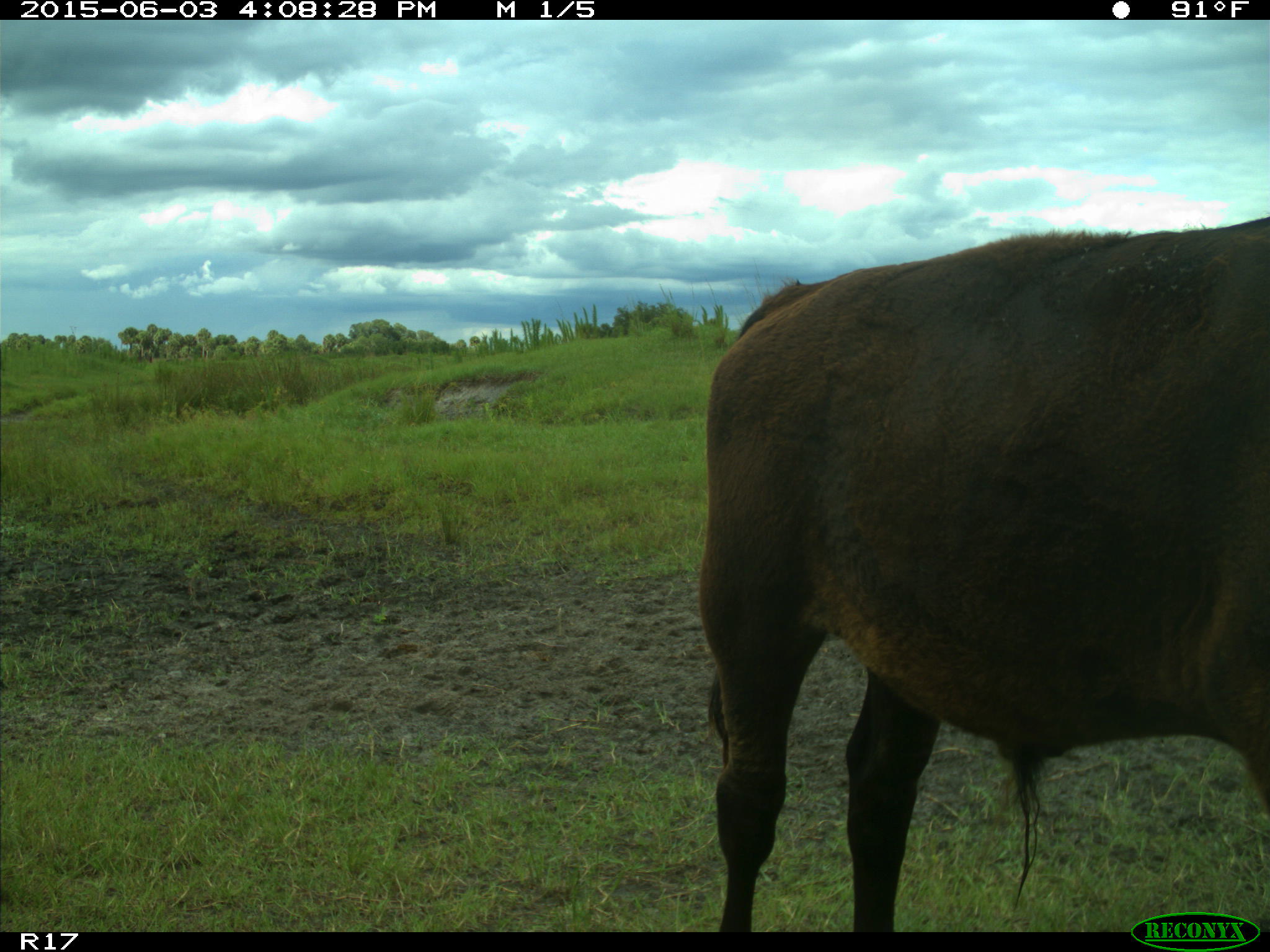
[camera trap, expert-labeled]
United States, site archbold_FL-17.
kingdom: Animalia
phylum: Chordata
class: Mammalia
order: Artiodactyla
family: Bovidae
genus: Bos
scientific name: Bos taurus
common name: domestic cow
Bos taurus (domestic cow).